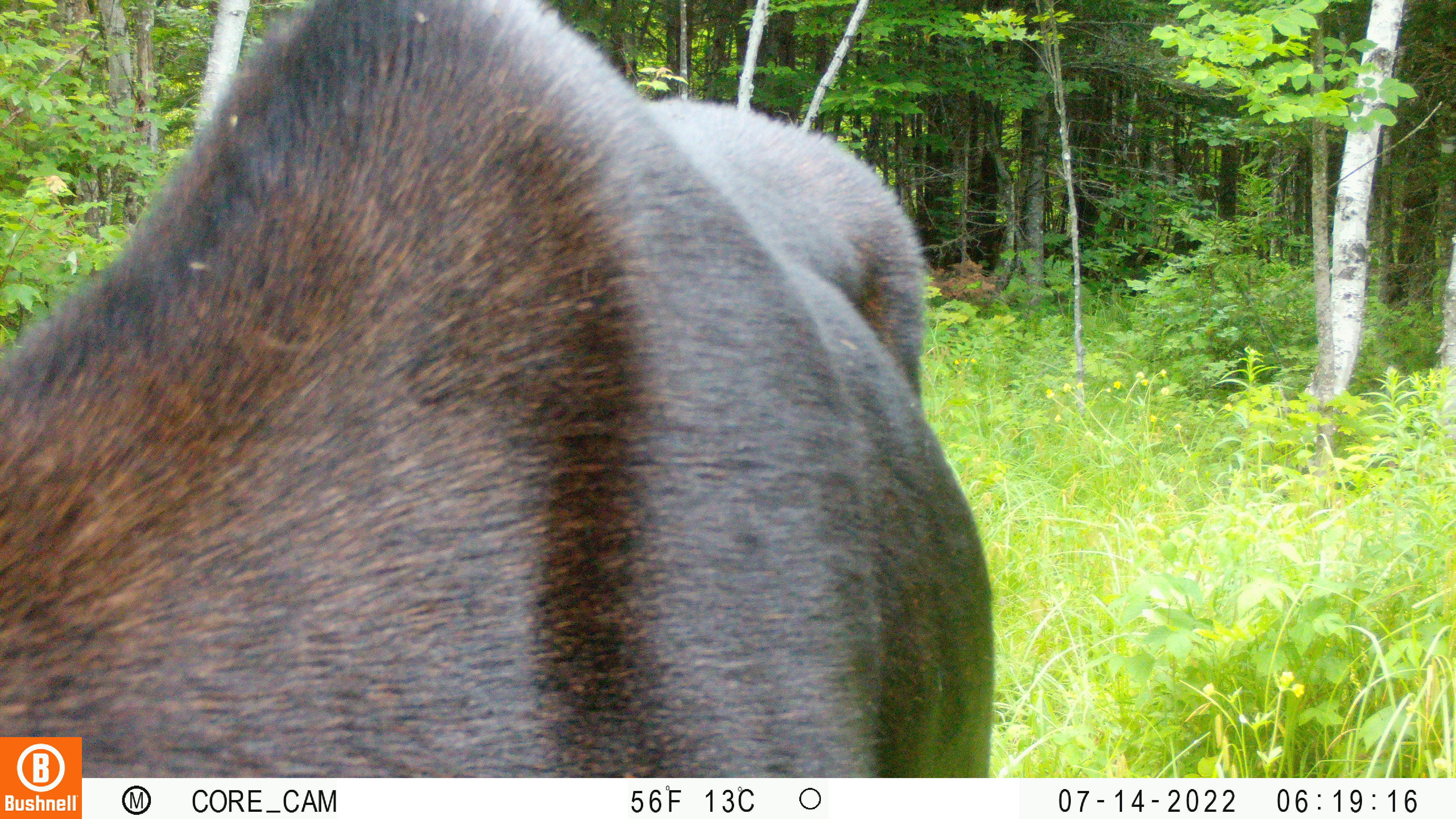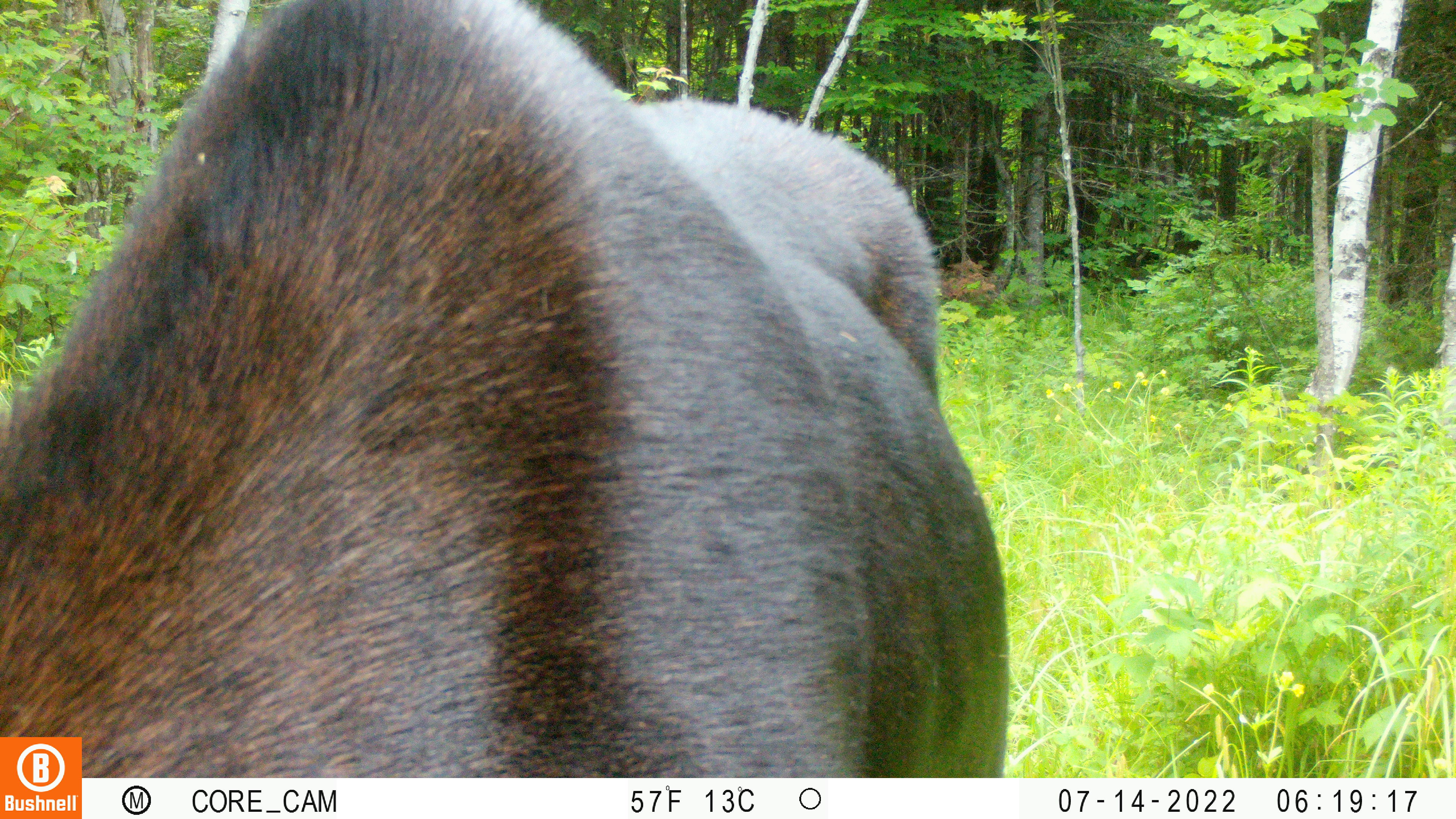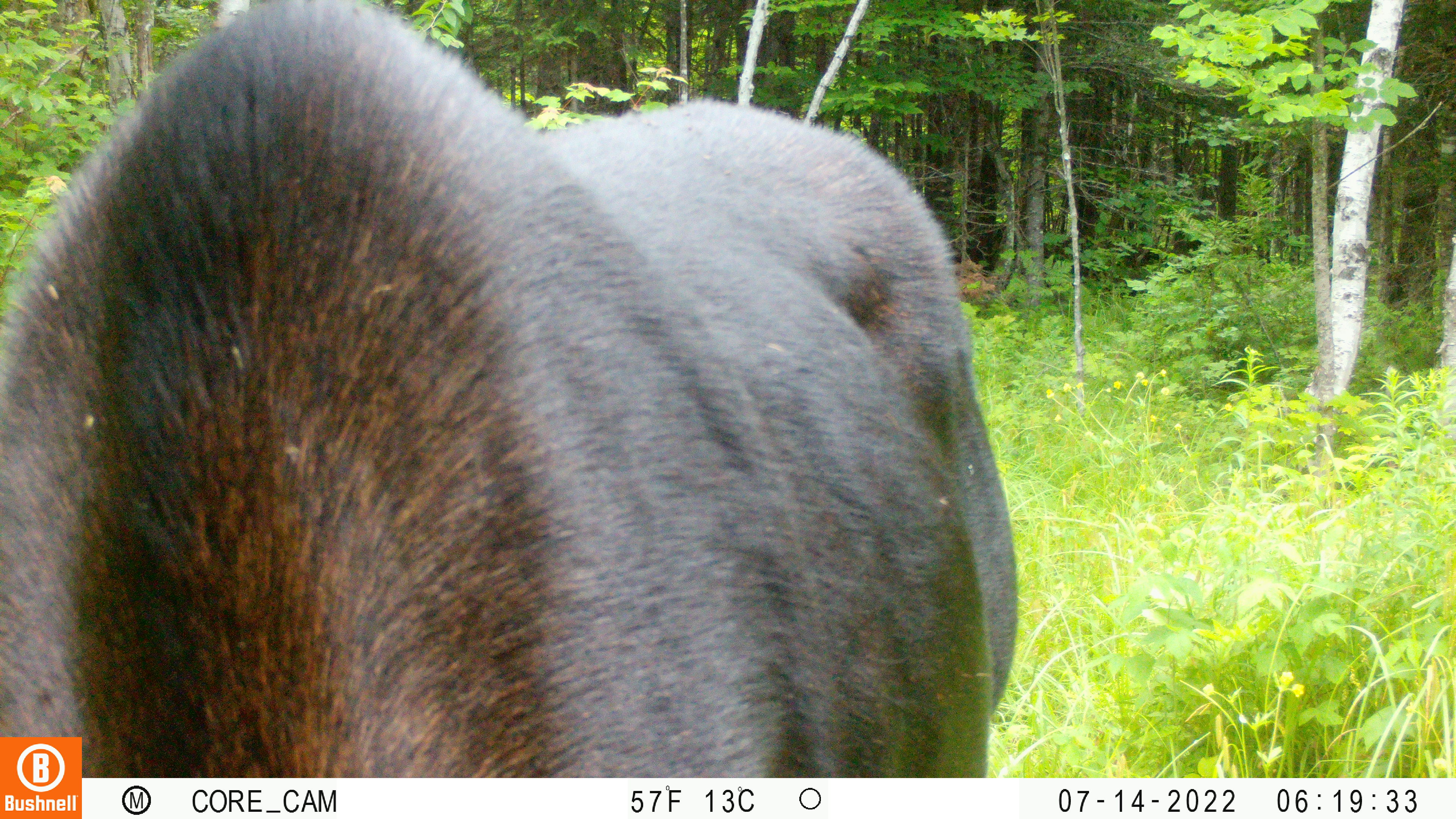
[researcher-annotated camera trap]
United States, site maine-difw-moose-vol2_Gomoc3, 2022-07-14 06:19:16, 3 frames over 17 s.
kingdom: Animalia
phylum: Chordata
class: Mammalia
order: Artiodactyla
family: Cervidae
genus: Alces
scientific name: Alces alces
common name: moose